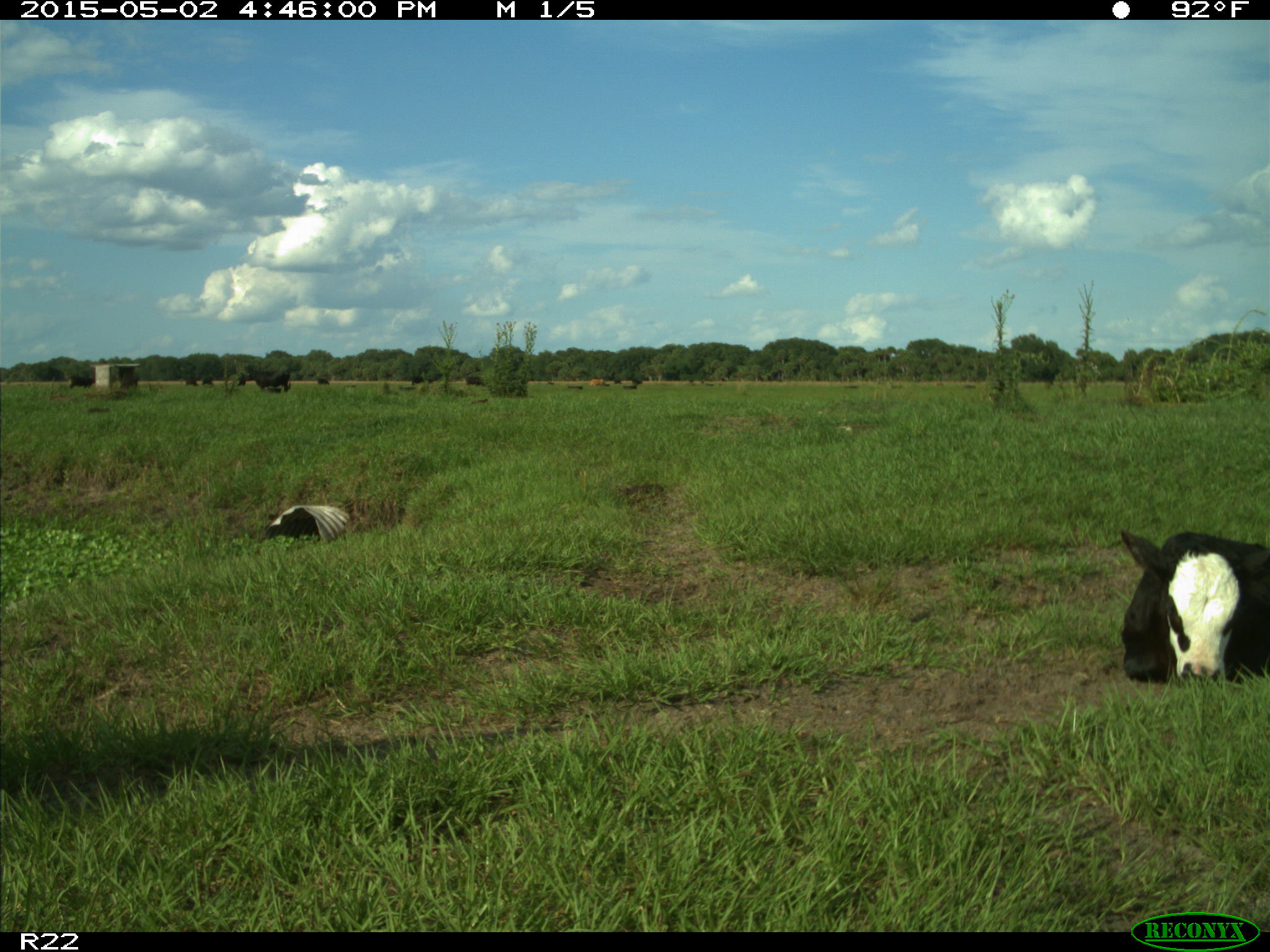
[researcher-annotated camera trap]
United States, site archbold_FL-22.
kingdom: Animalia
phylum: Chordata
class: Mammalia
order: Artiodactyla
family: Bovidae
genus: Bos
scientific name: Bos taurus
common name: domestic cow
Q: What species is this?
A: Bos taurus (domestic cow).